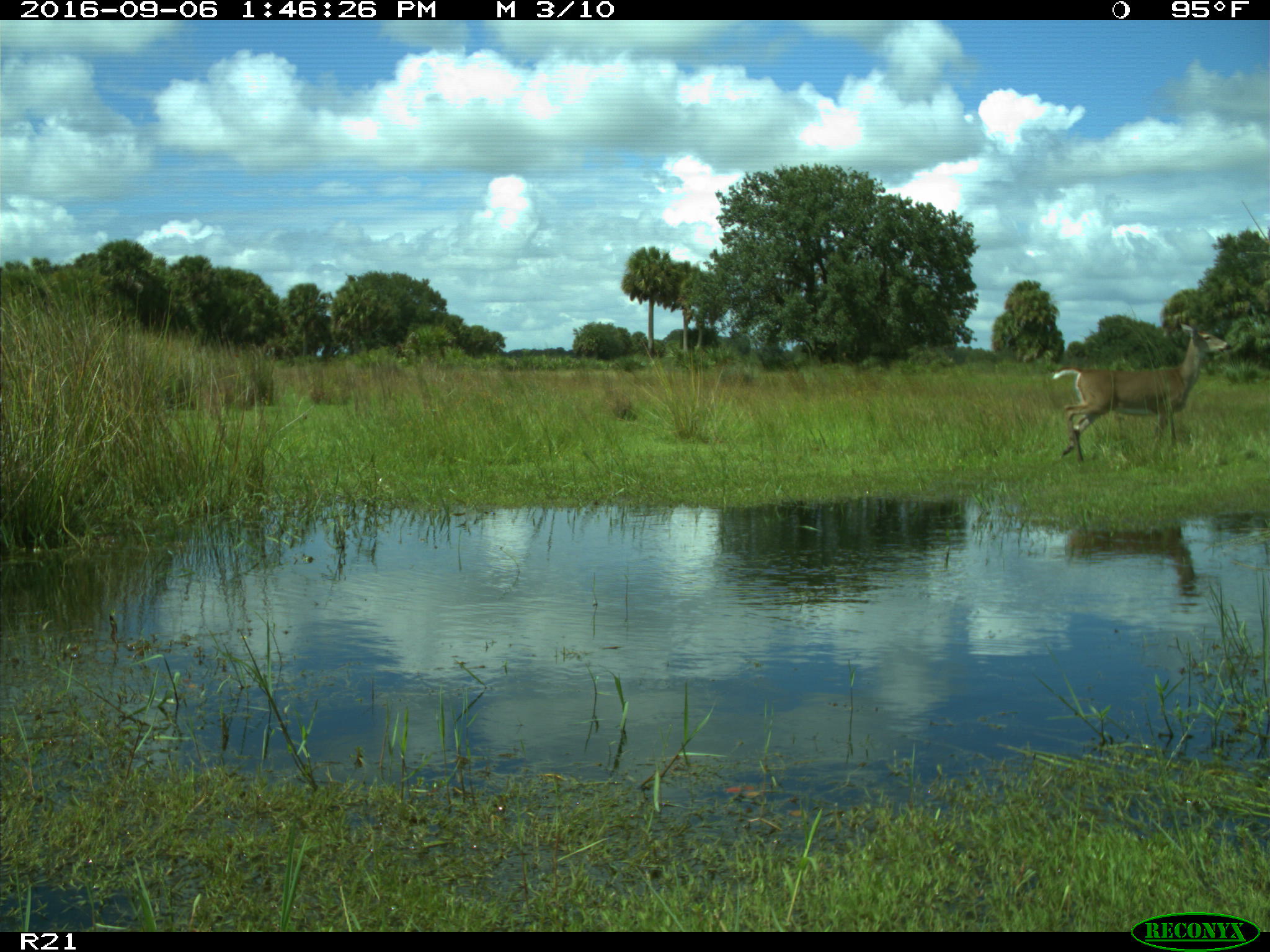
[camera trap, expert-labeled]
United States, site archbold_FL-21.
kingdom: Animalia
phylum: Chordata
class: Mammalia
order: Artiodactyla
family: Cervidae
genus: Odocoileus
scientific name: Odocoileus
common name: deer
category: unidentified deer